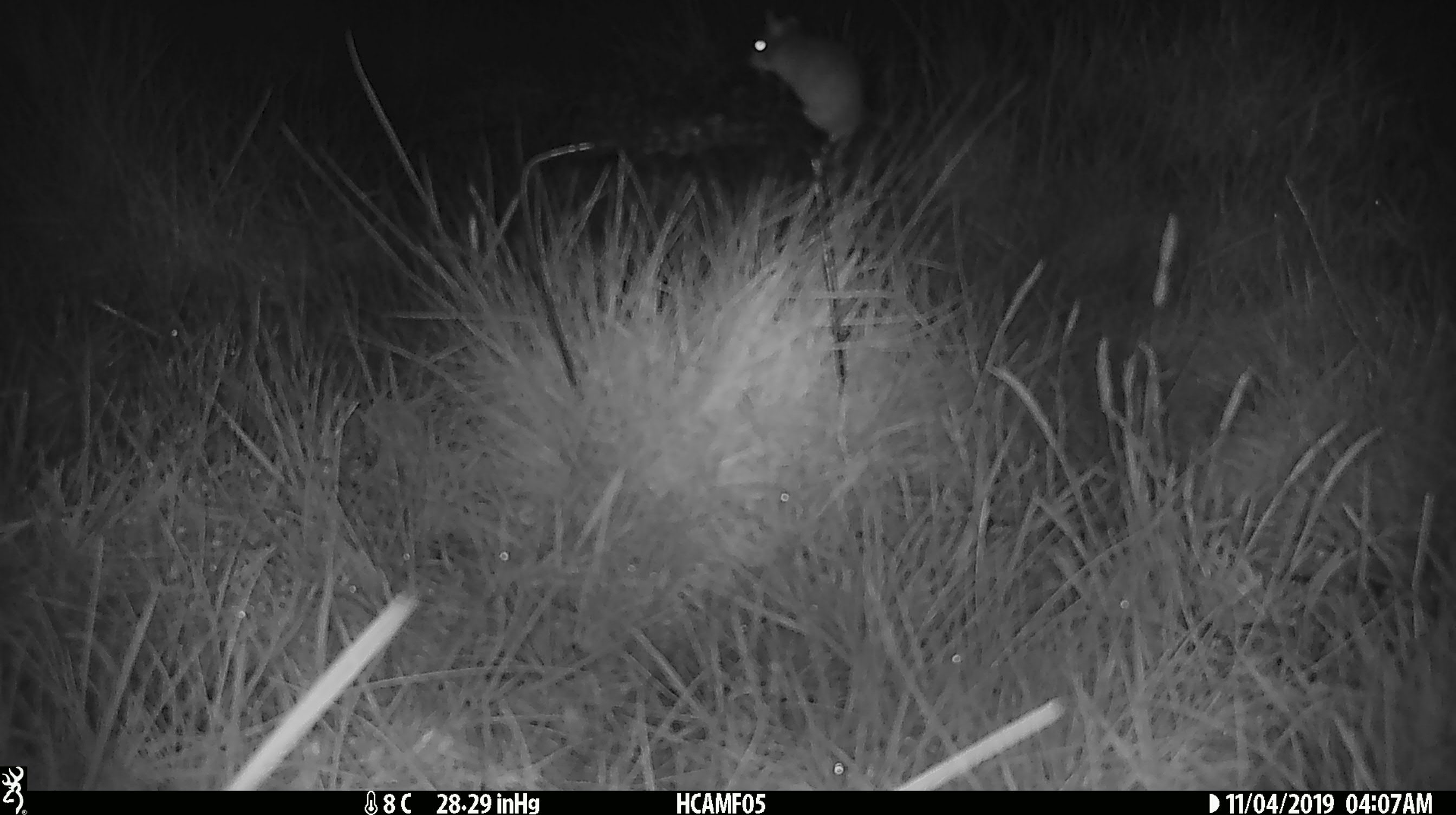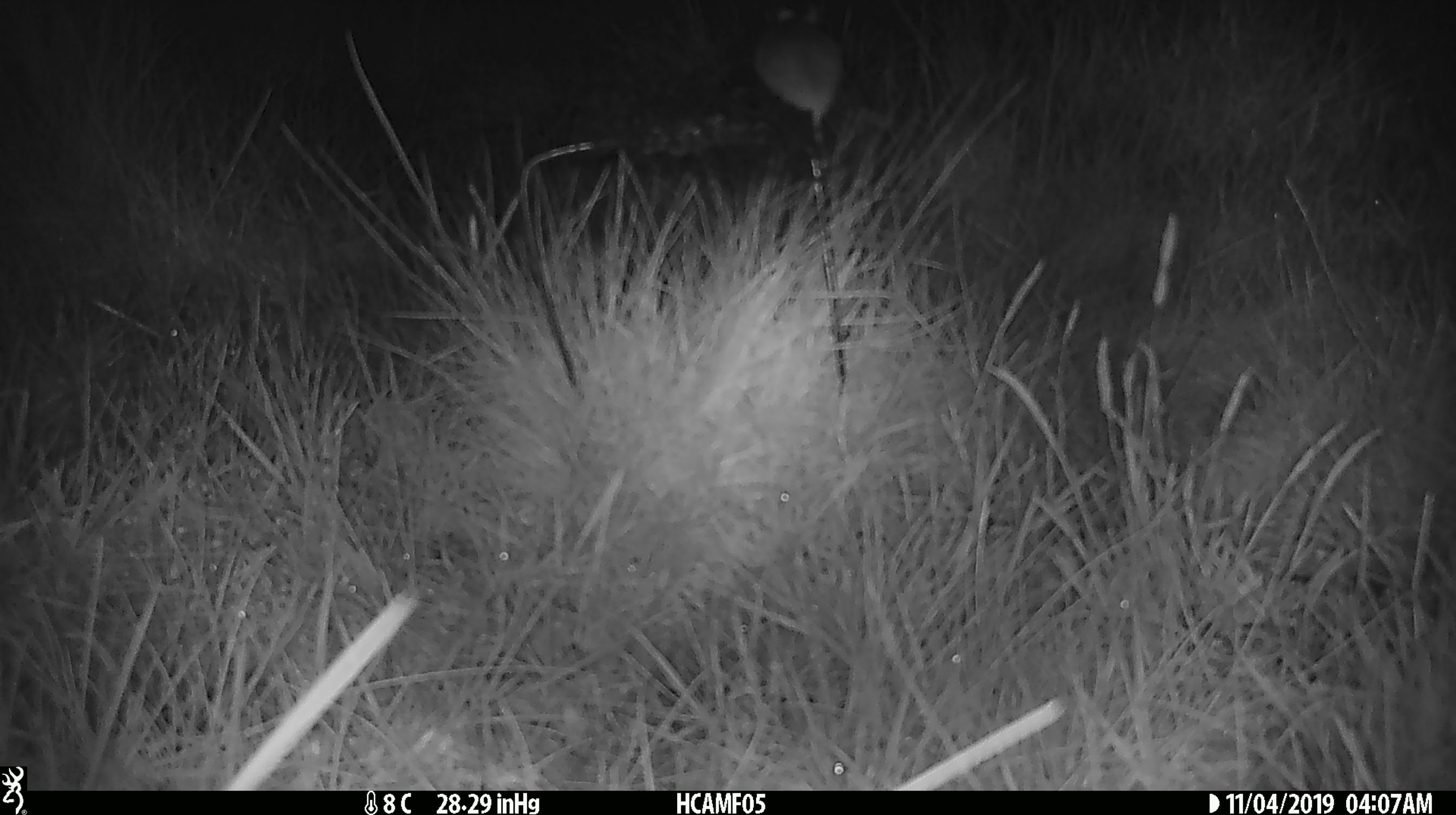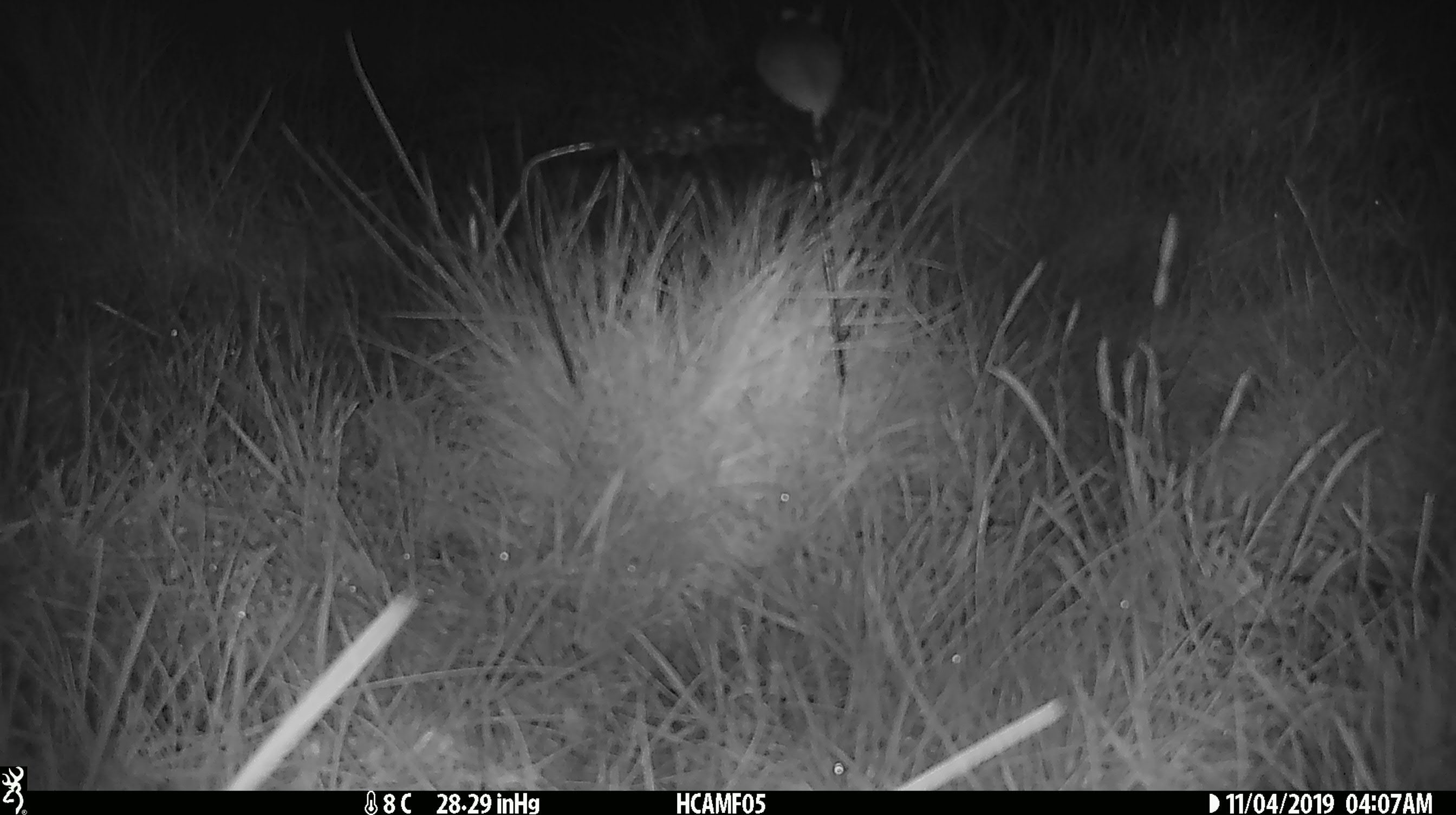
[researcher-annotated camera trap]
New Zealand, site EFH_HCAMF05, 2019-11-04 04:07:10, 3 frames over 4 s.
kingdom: Animalia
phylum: Chordata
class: Mammalia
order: Rodentia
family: Muridae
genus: Mus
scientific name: Mus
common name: mouse